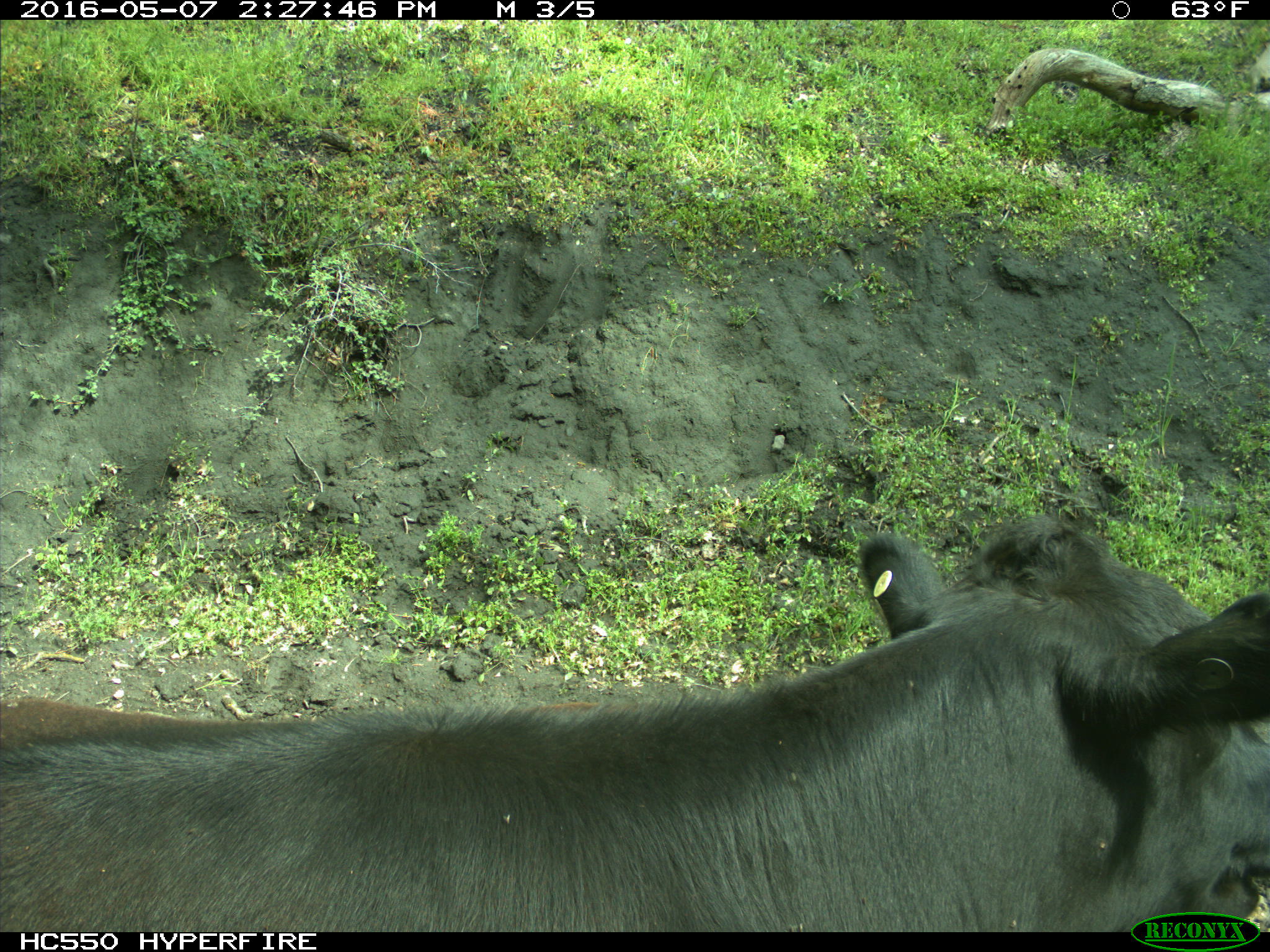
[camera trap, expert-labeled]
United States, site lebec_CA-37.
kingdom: Animalia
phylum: Chordata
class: Mammalia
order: Artiodactyla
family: Bovidae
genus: Bos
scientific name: Bos taurus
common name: domestic cow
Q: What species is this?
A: Bos taurus (domestic cow).